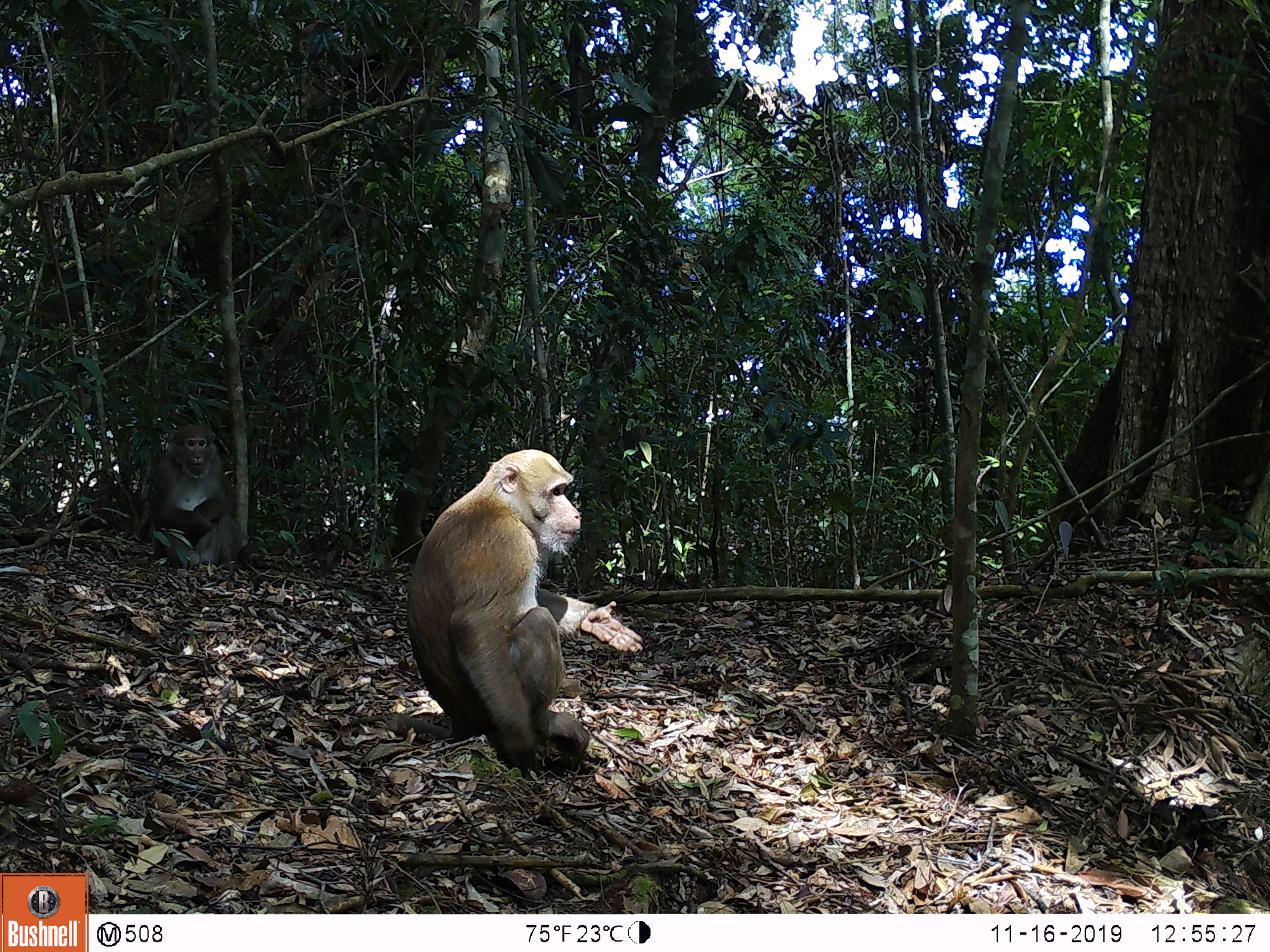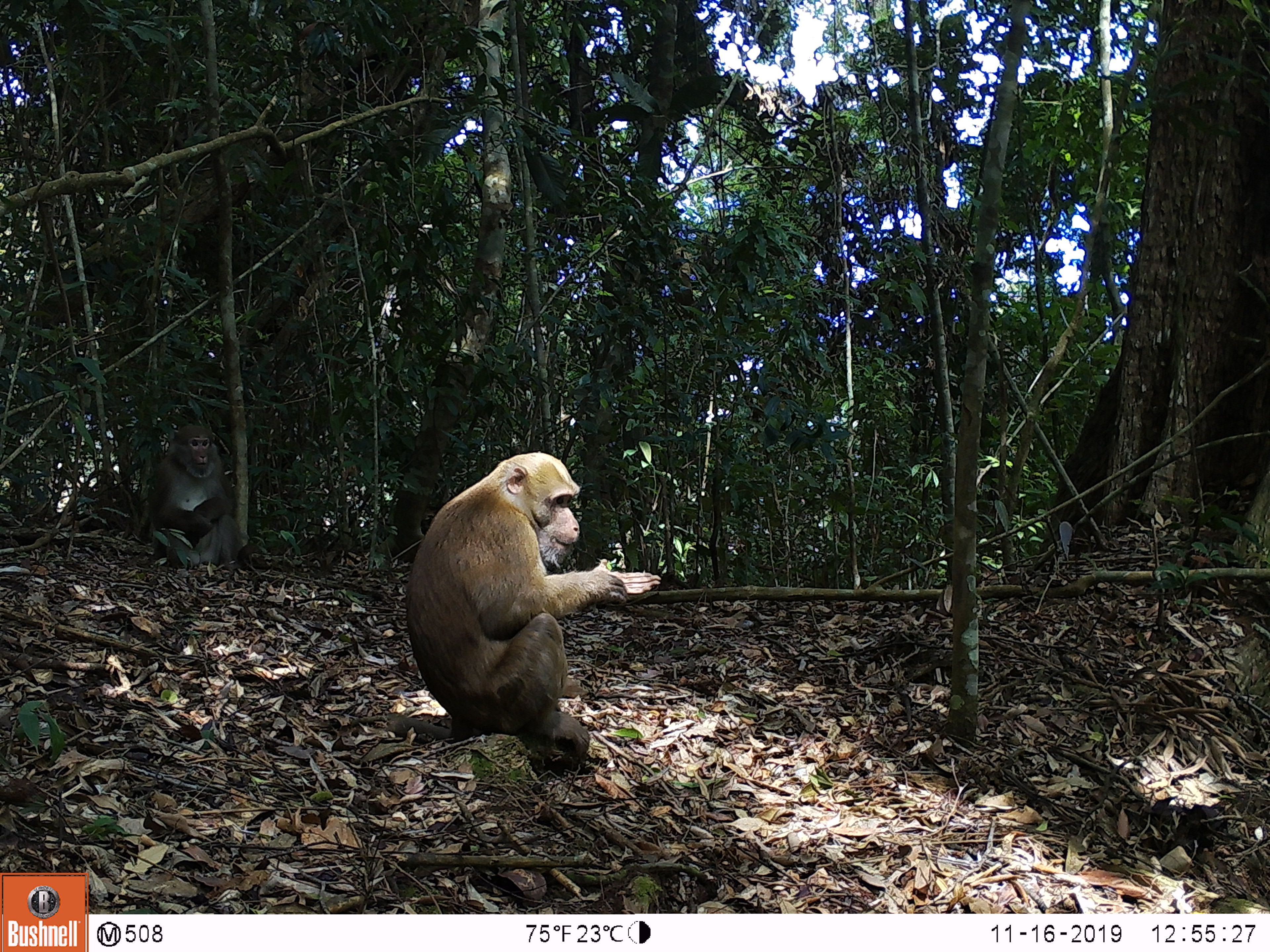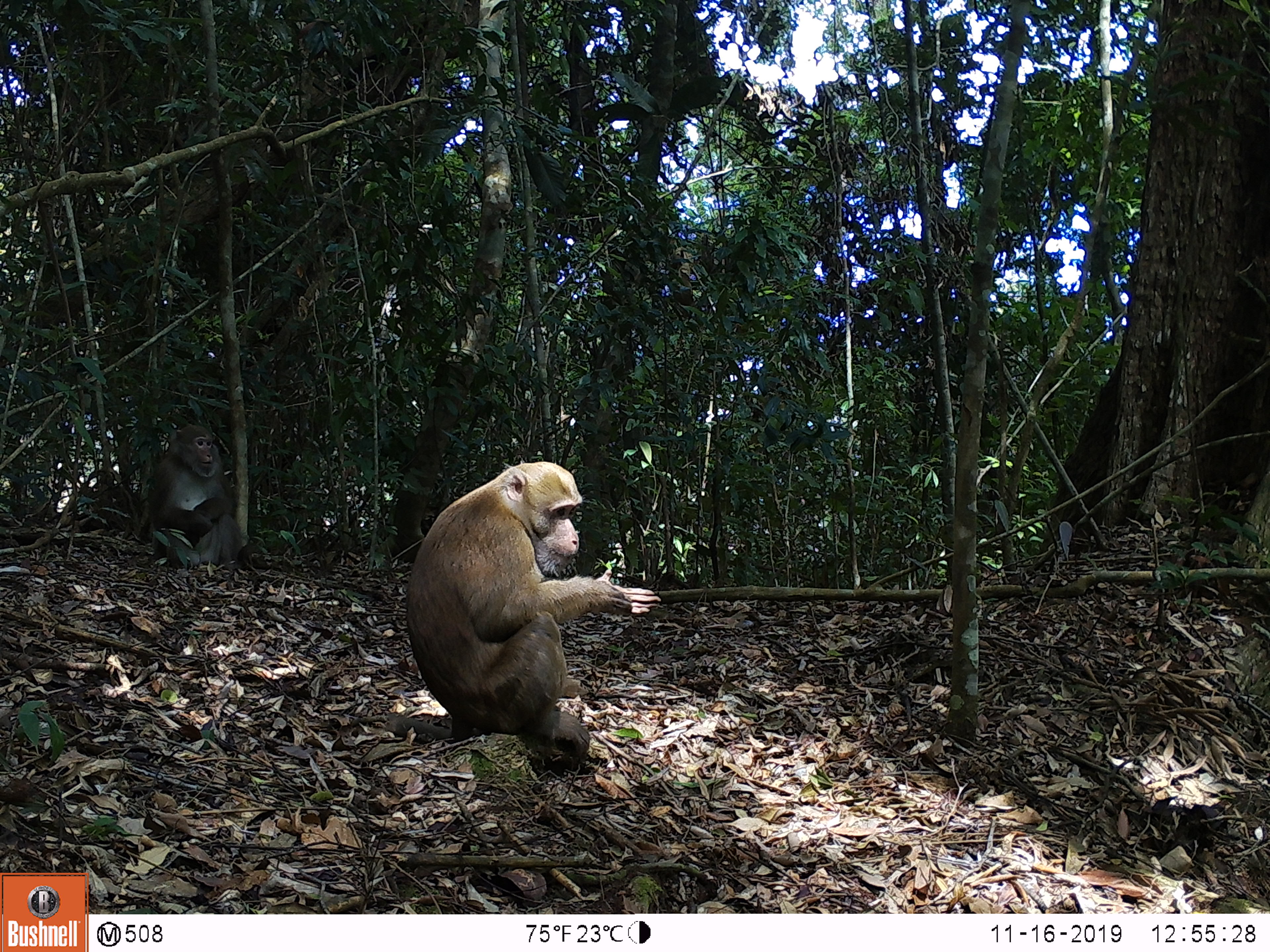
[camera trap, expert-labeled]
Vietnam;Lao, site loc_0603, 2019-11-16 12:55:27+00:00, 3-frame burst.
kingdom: Animalia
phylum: Chordata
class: Mammalia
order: Primates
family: Cercopithecidae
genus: Macaca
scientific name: Macaca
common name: macaques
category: assam or rhesus macaque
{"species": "assam or rhesus macaque (macaques) (Macaca)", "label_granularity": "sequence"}